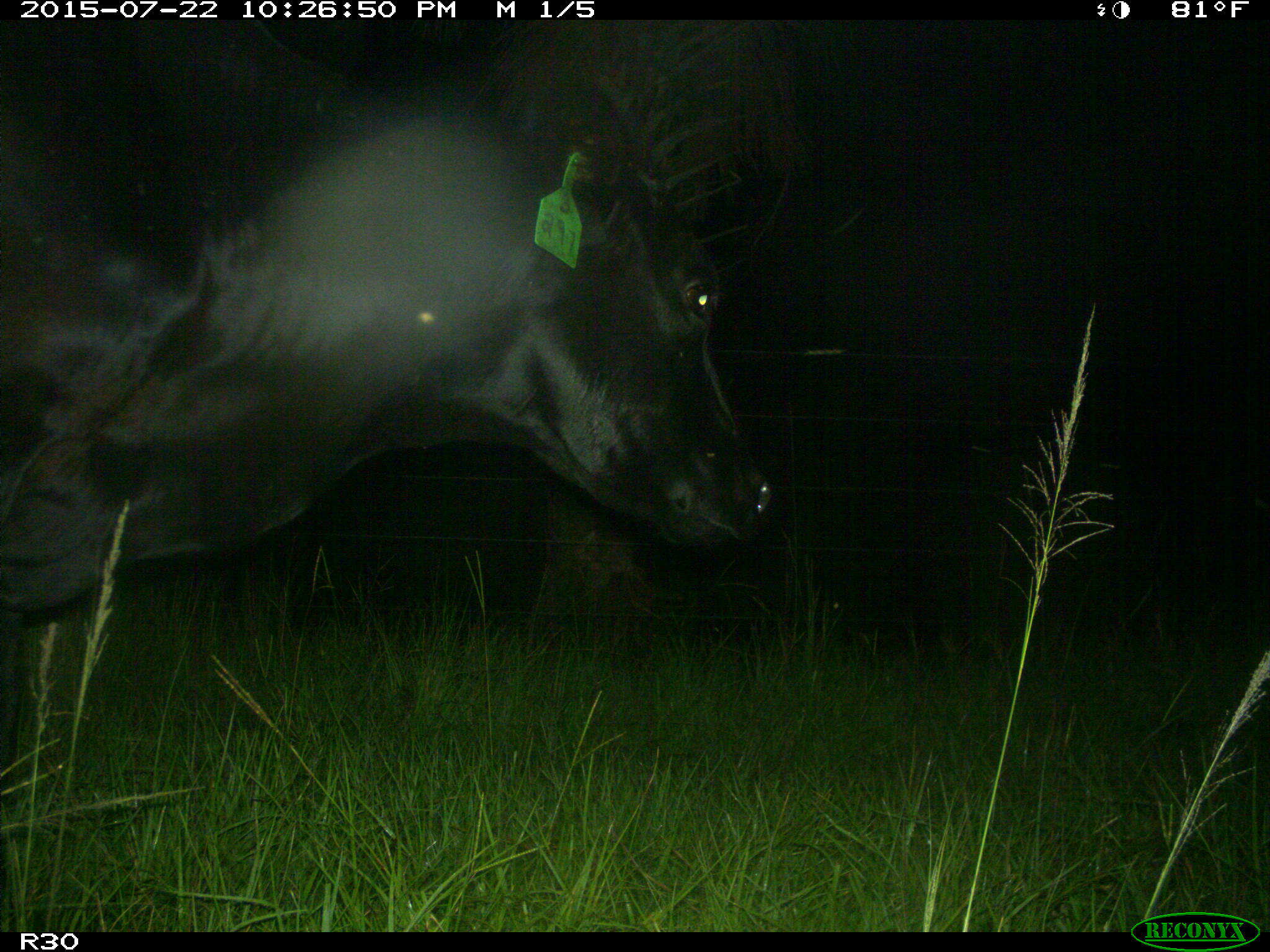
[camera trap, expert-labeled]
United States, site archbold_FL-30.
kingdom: Animalia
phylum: Chordata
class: Mammalia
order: Artiodactyla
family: Bovidae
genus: Bos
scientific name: Bos taurus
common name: domestic cow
Bos taurus (domestic cow).